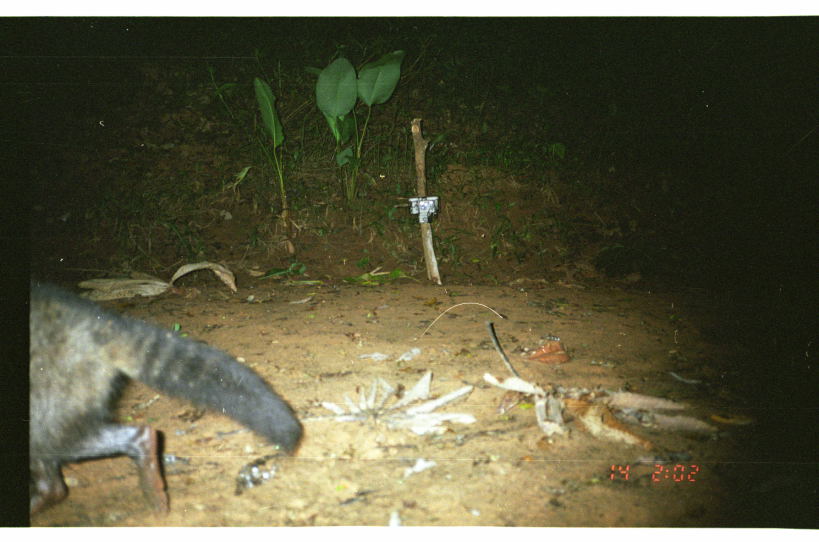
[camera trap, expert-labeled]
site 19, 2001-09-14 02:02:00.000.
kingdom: Animalia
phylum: Chordata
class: Mammalia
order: Carnivora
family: Procyonidae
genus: Procyon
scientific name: Procyon cancrivorus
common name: crab-eating raccoon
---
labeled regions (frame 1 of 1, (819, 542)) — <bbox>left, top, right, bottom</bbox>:
procyon cancrivorus: <bbox>29, 273, 306, 526</bbox>